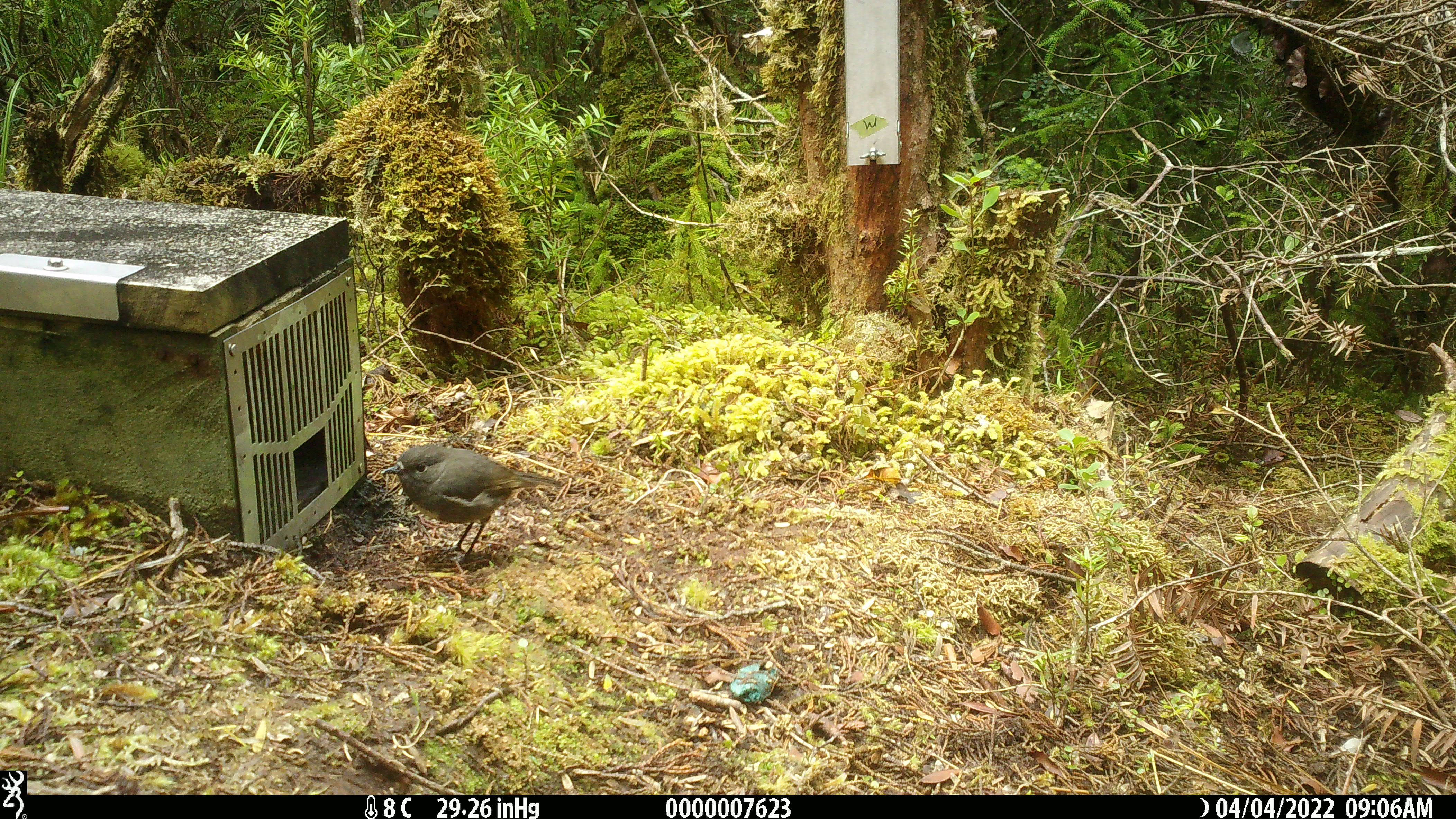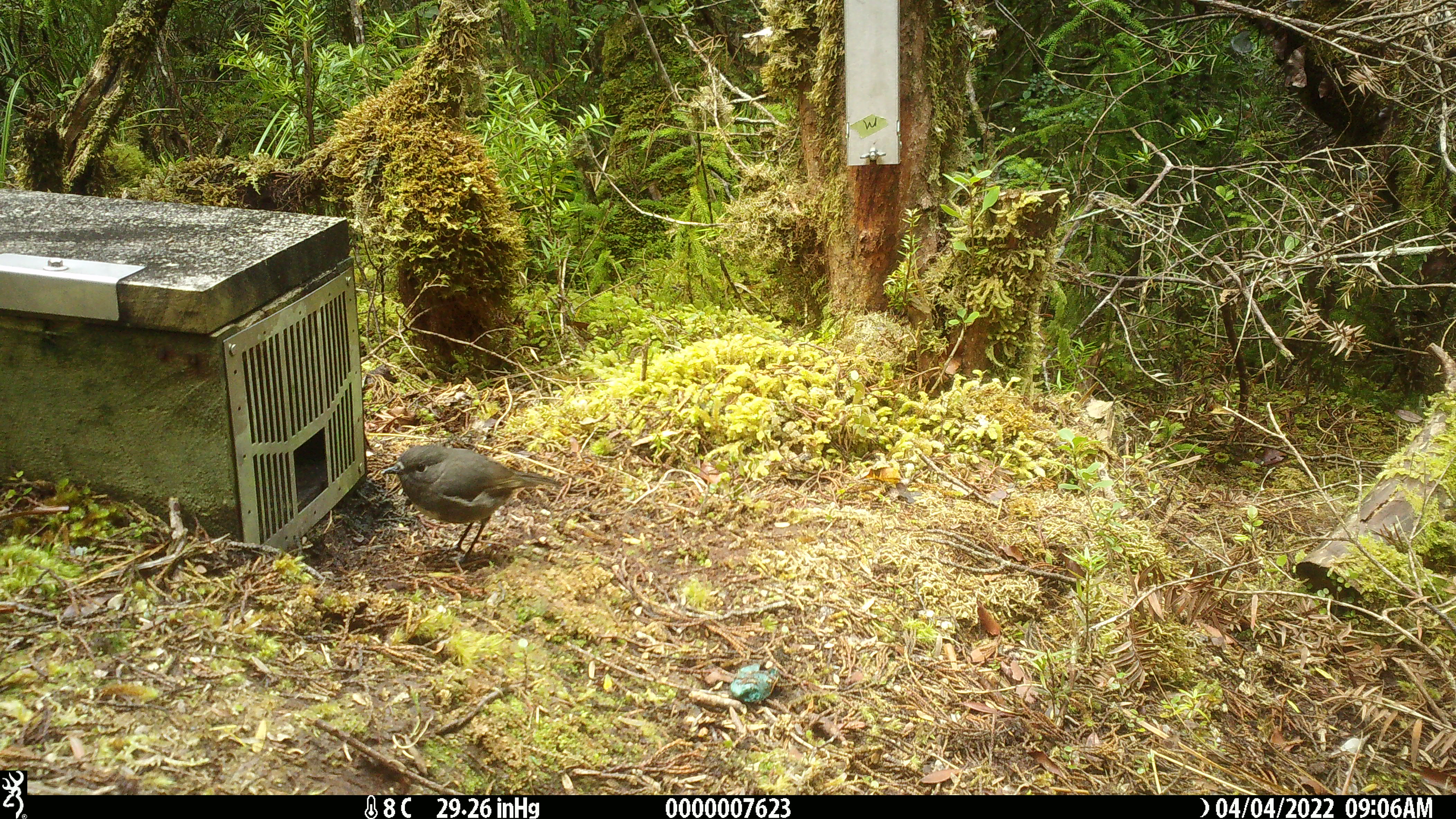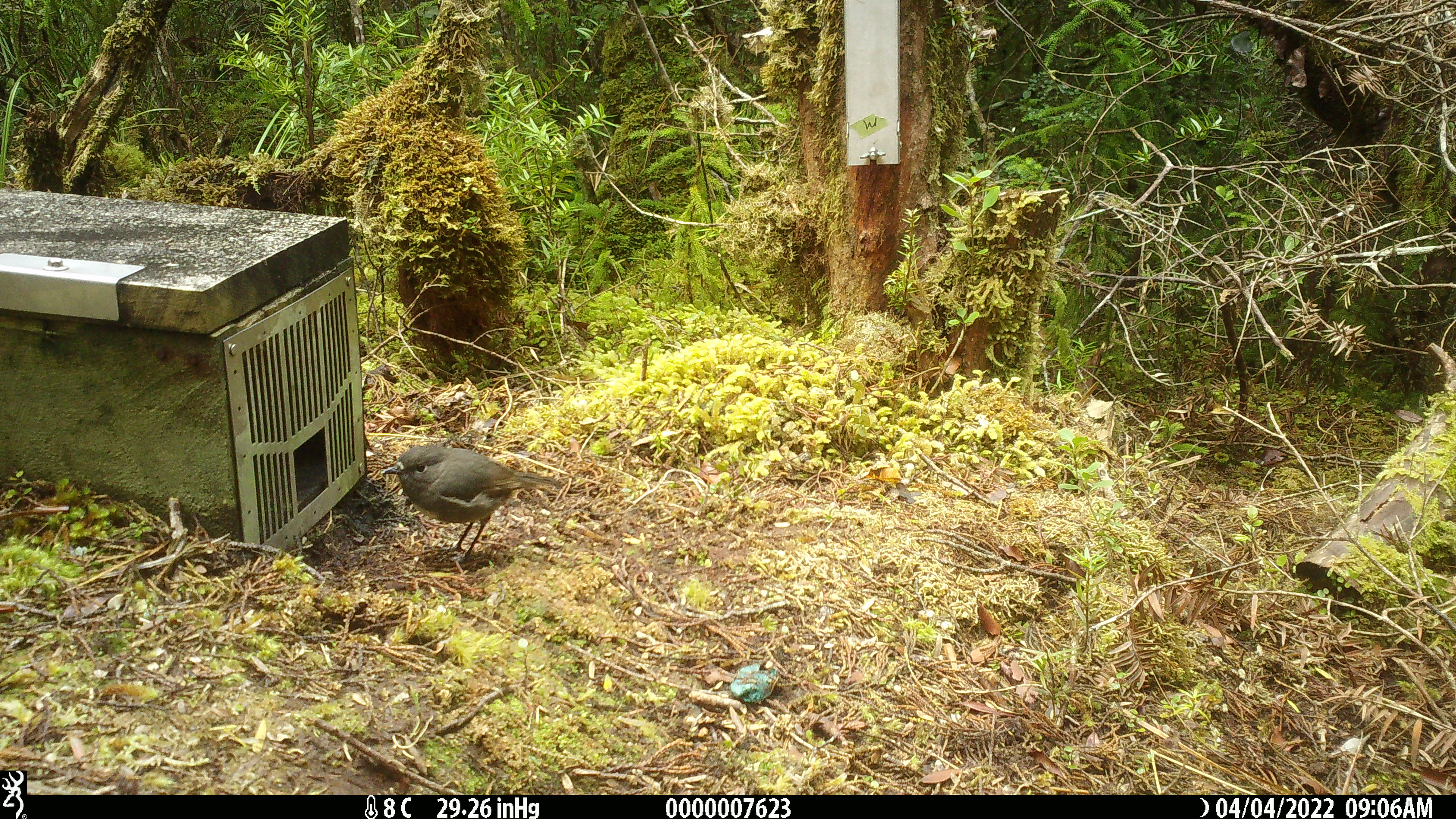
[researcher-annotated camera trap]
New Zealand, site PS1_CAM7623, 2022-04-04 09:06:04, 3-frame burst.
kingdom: Animalia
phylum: Chordata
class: Aves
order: Passeriformes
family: Petroicidae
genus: Petroica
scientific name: Petroica australis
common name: new zealand robin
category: robin